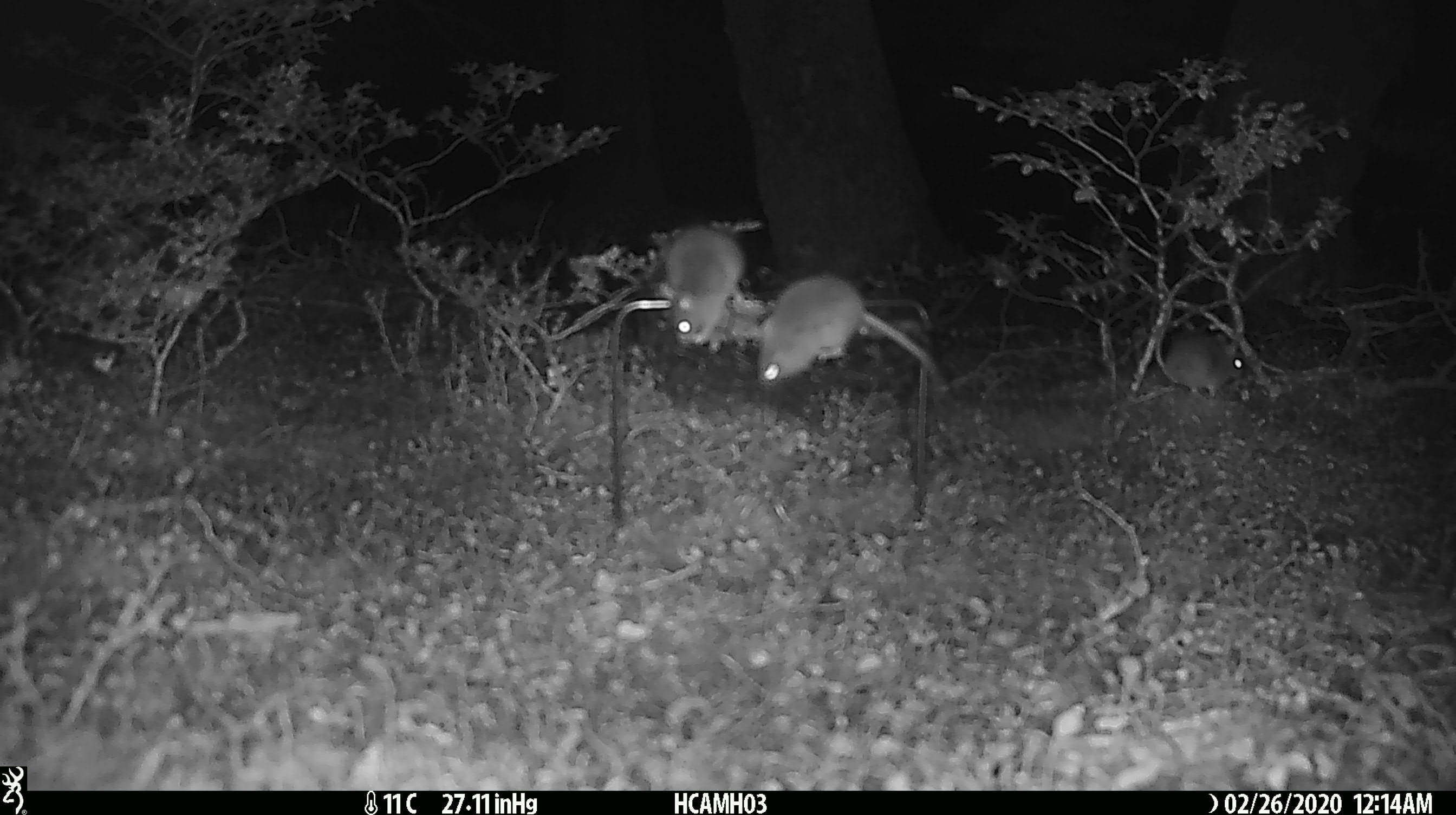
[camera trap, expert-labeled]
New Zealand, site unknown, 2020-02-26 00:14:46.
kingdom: Animalia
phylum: Chordata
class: Mammalia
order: Rodentia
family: Muridae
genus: Mus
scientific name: Mus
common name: mouse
Mouse (Mus).